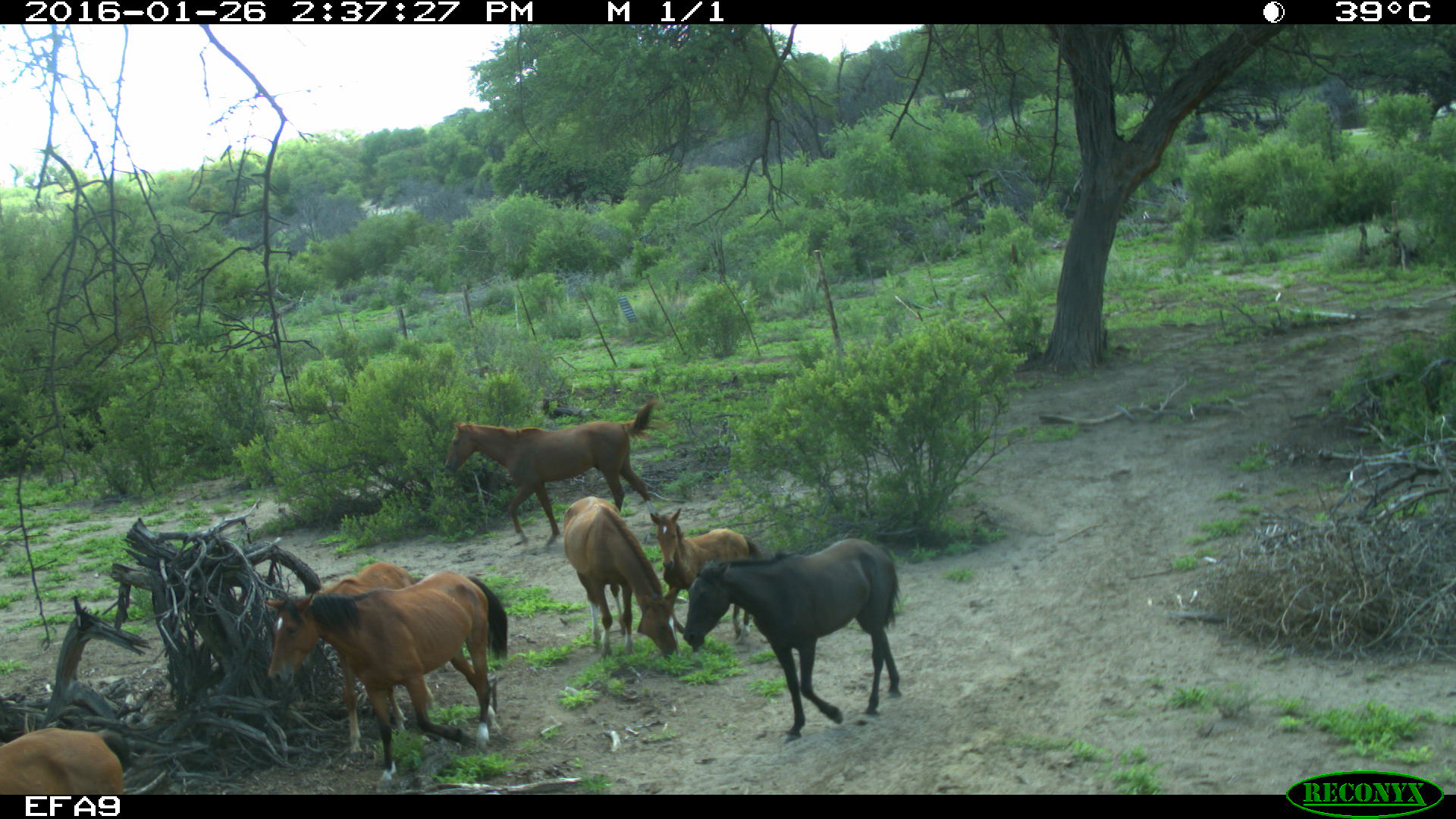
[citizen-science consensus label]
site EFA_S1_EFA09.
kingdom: Animalia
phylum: Chordata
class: Mammalia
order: Perissodactyla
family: Equidae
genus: Equus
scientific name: Equus caballus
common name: domestic horse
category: horsedomestic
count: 7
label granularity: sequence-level